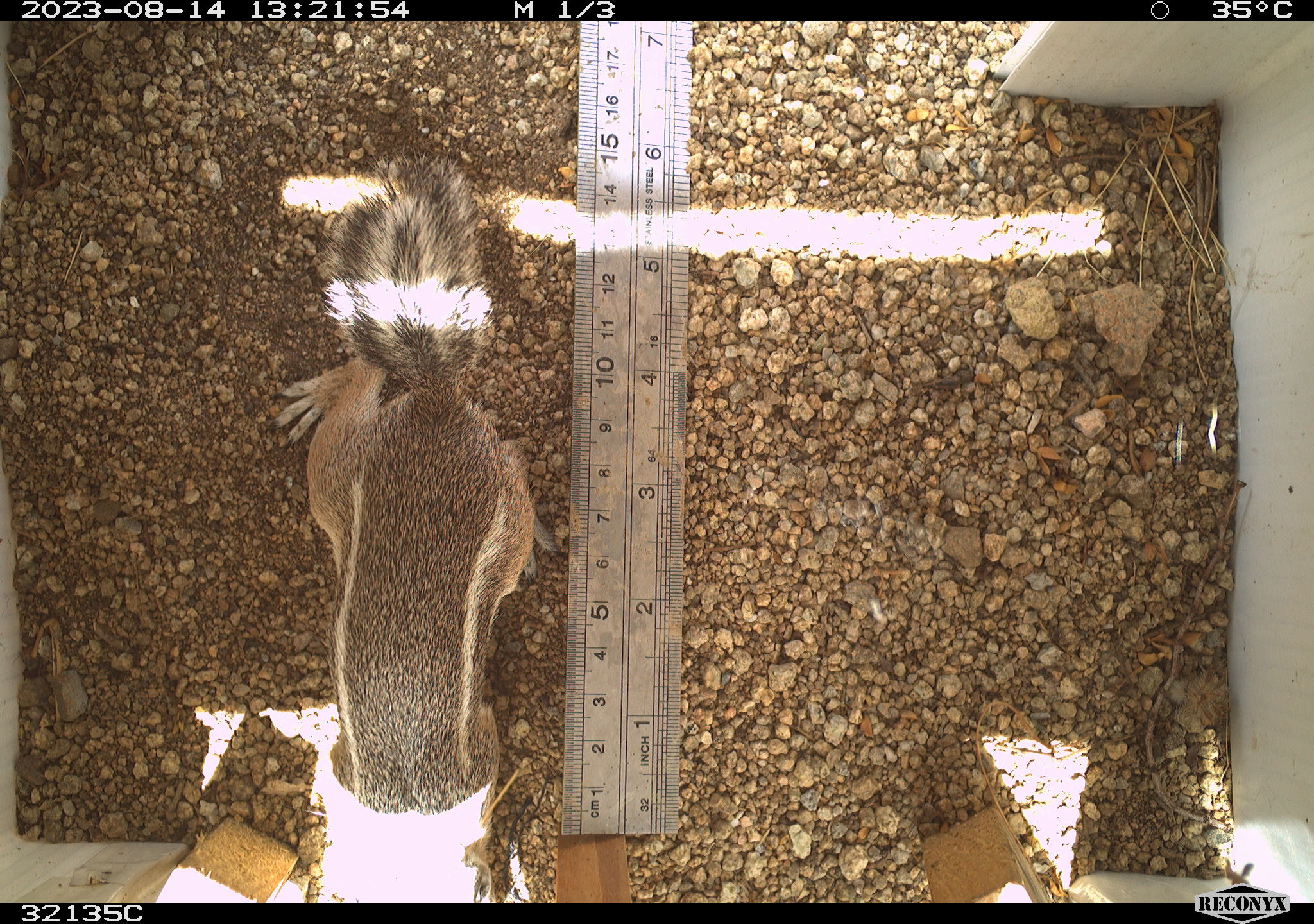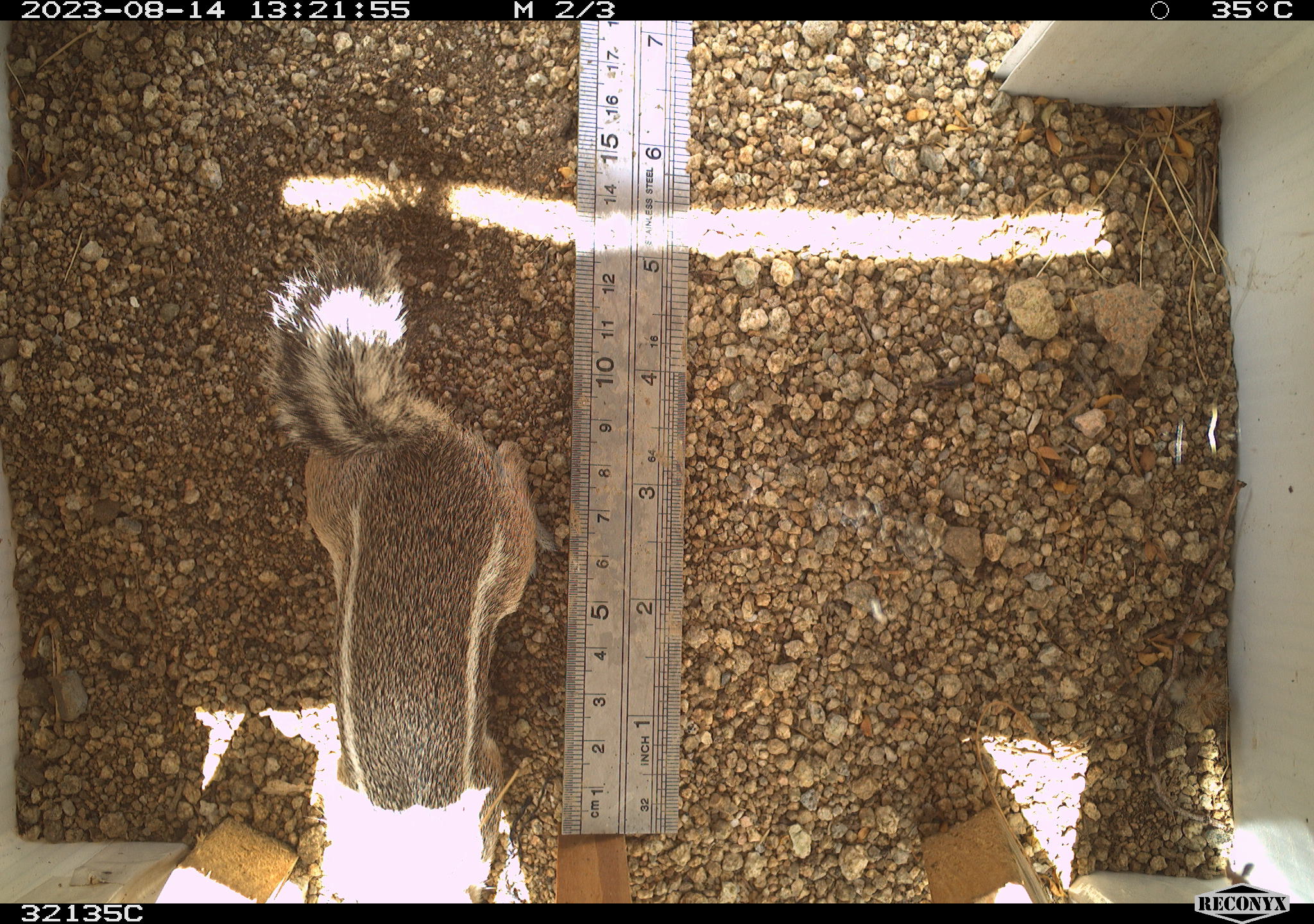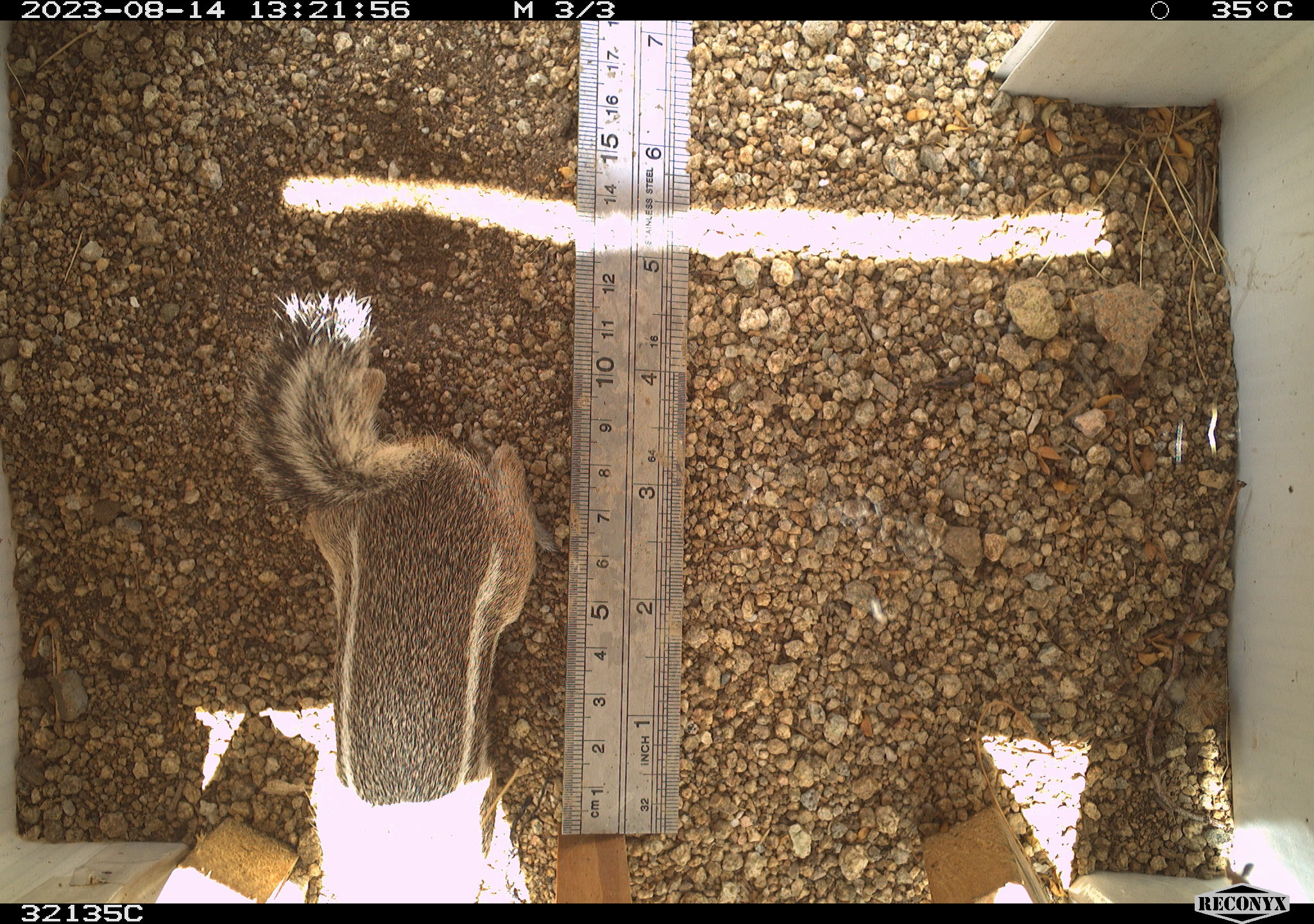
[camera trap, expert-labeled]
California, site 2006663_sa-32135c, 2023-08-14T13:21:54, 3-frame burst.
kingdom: Animalia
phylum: Chordata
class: Mammalia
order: Rodentia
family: Sciuridae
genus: Ammospermophilus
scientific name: Ammospermophilus leucurus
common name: white-tailed antelope squirrel